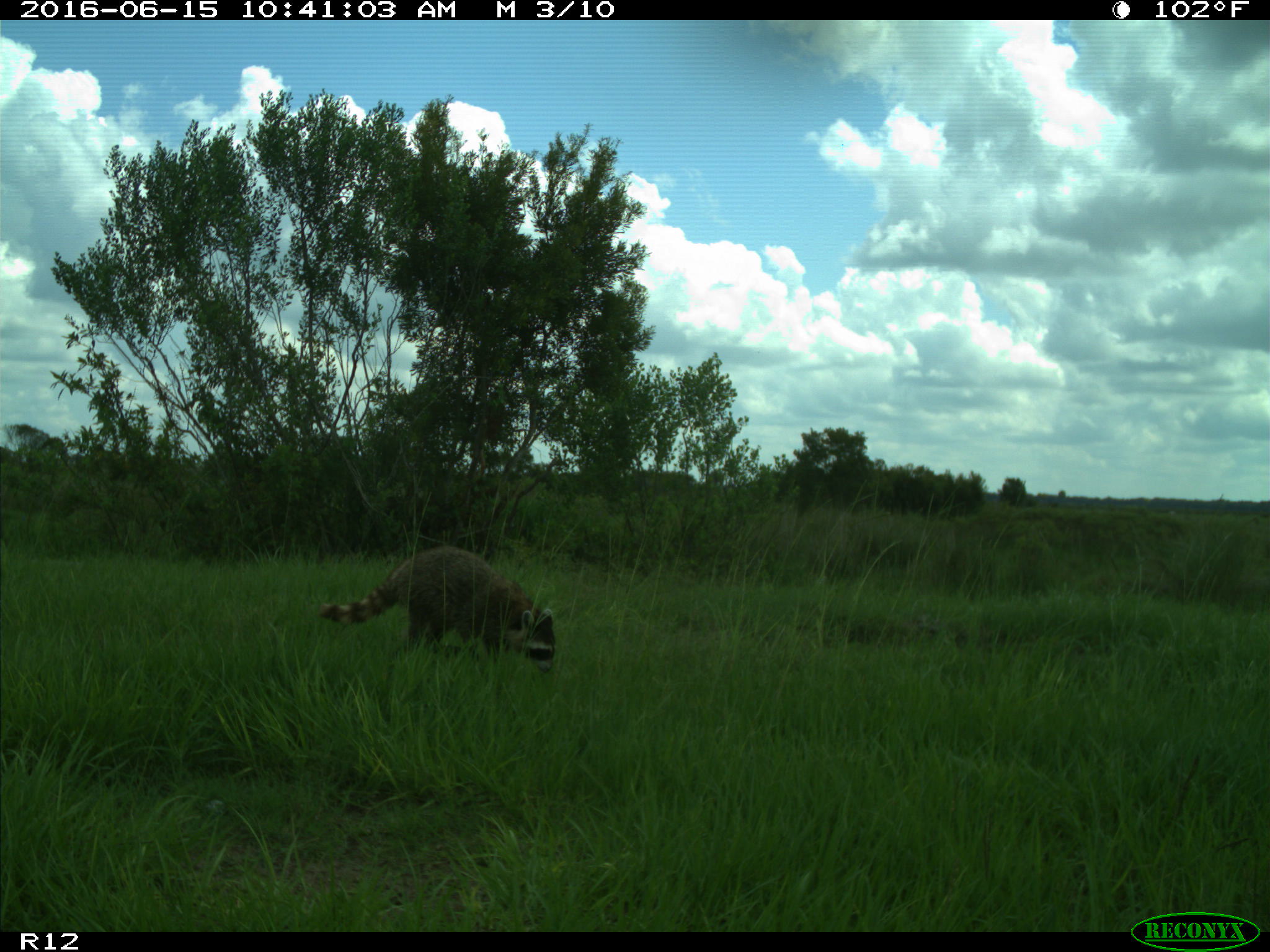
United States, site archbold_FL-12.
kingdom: Animalia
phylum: Chordata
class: Mammalia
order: Carnivora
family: Procyonidae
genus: Procyon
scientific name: Procyon lotor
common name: common raccoon